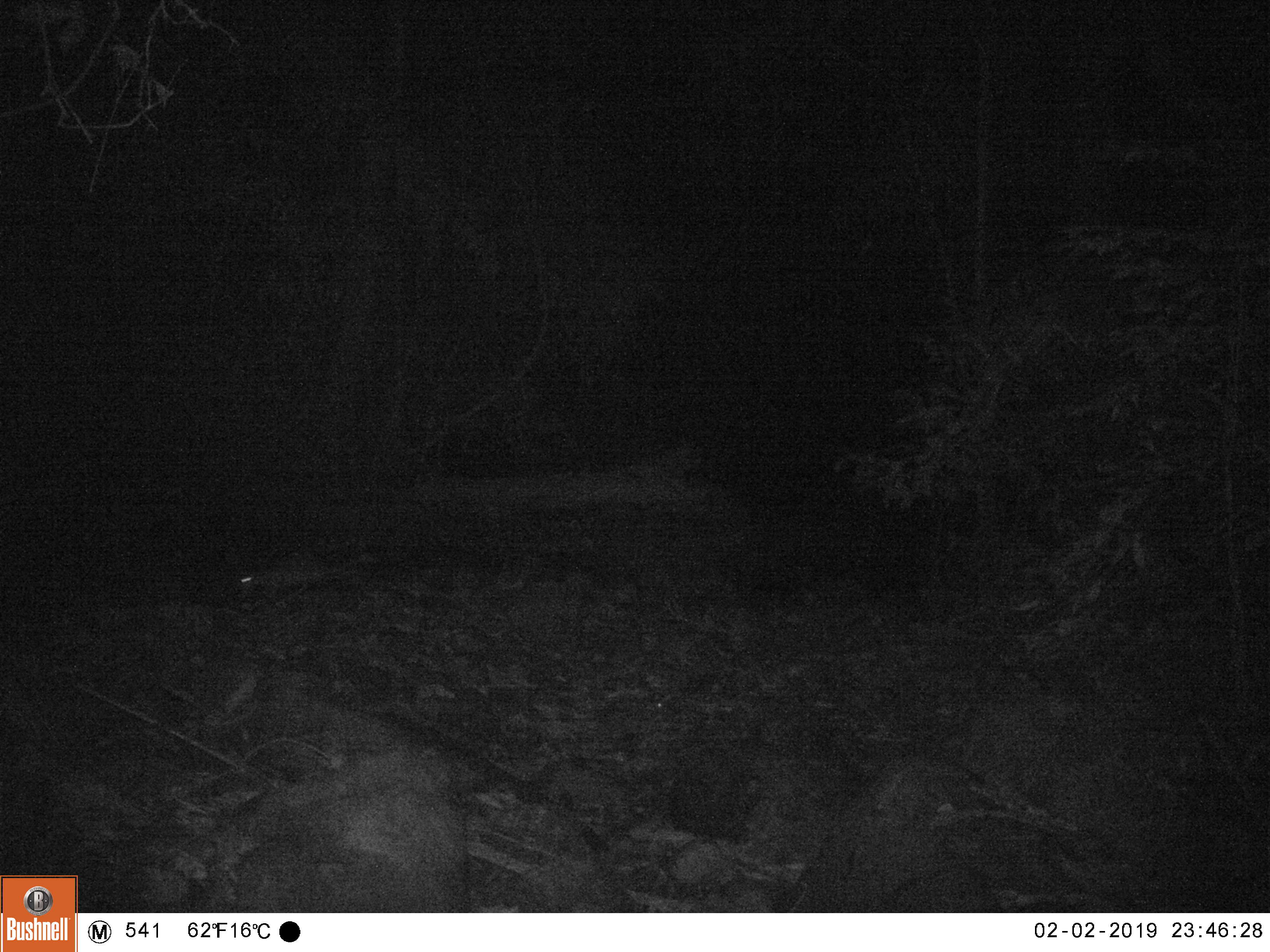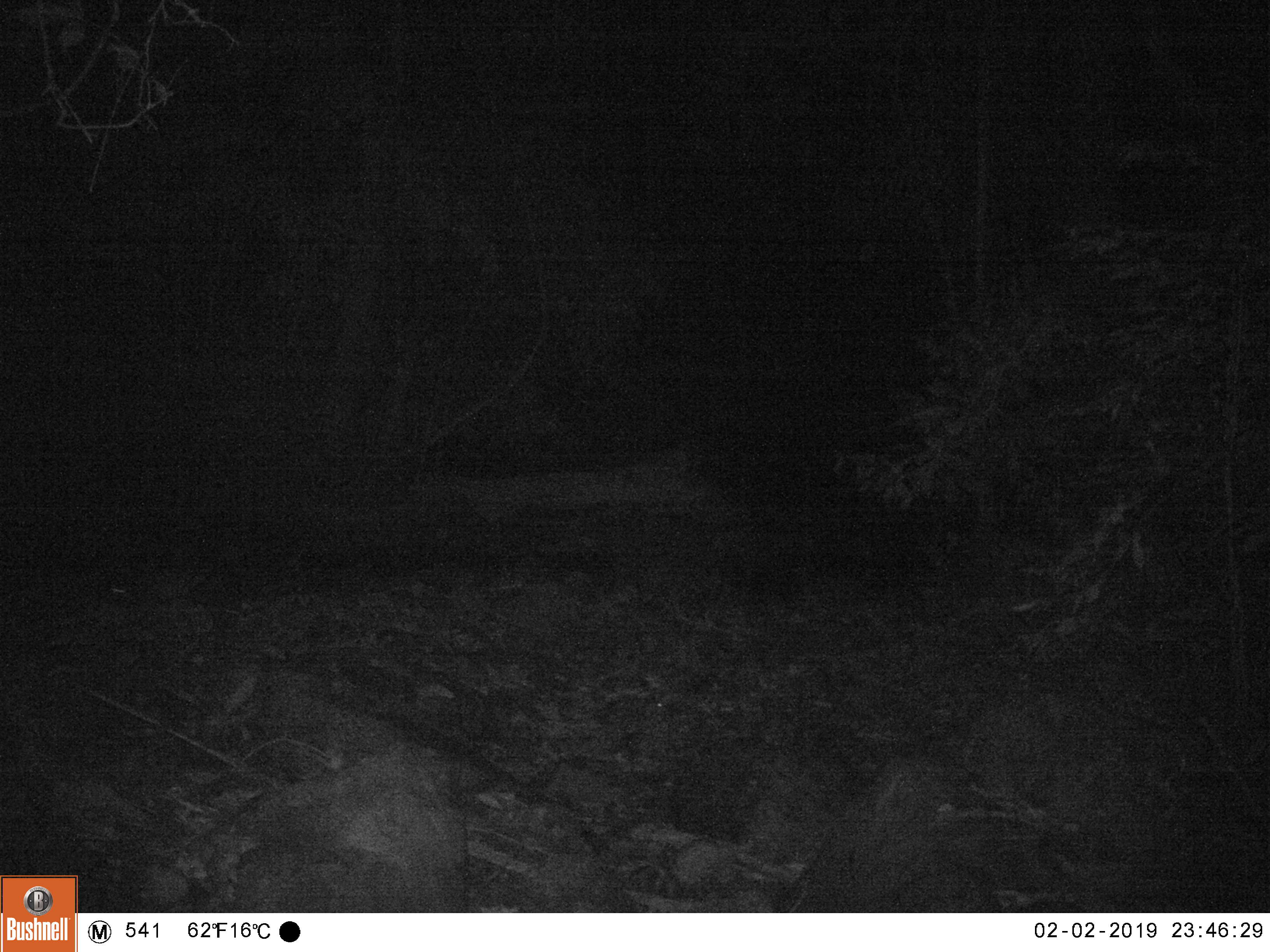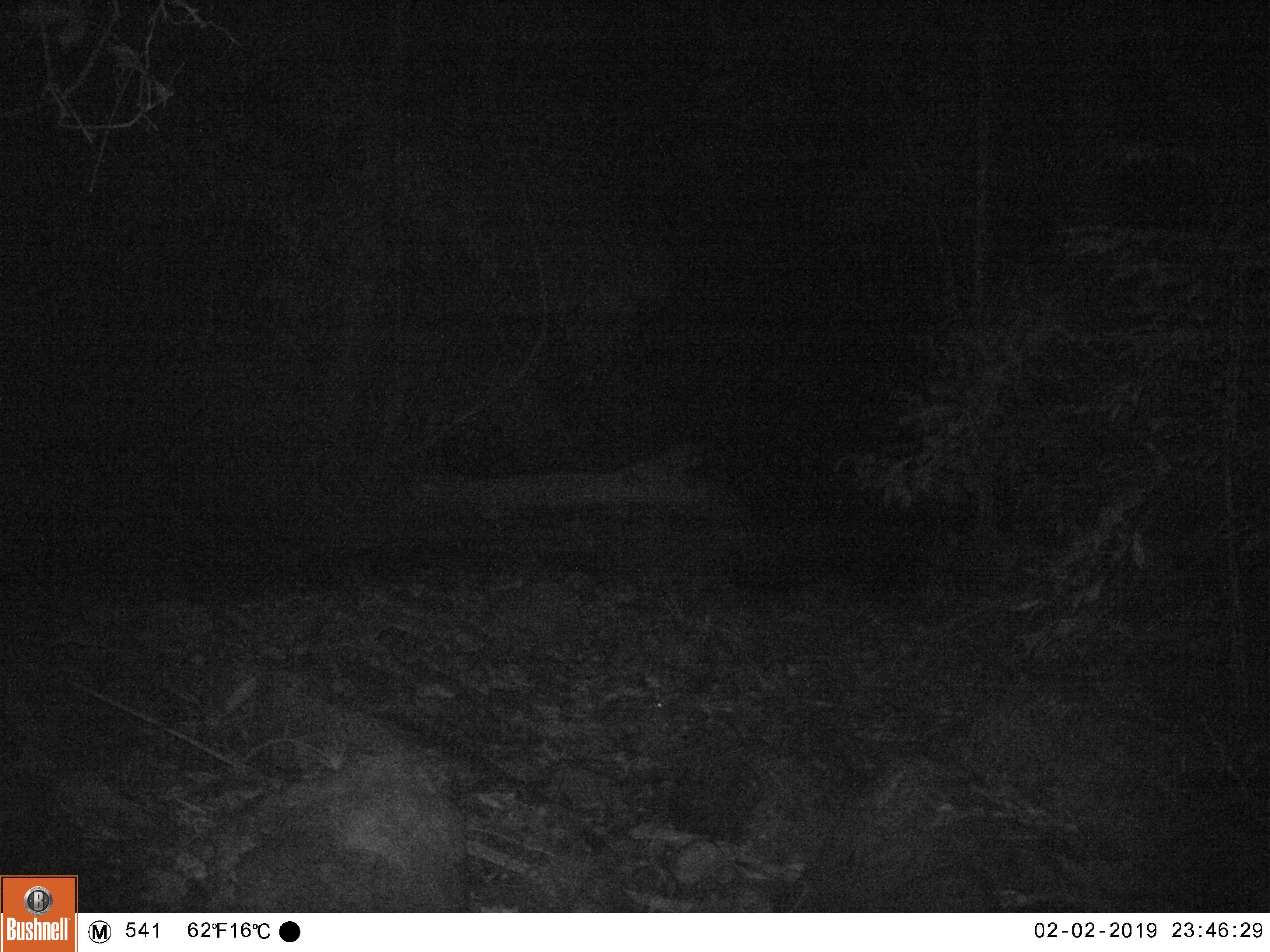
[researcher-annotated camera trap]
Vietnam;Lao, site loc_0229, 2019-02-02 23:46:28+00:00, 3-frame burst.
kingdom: Animalia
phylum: Chordata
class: Mammalia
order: Rodentia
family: Hystricidae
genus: Atherurus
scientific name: Atherurus macrourus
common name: asiatic brush-tailed porcupine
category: asiatic brush tailed porcupine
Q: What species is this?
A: Asiatic brush tailed porcupine (asiatic brush-tailed porcupine) (Atherurus macrourus).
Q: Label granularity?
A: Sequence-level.